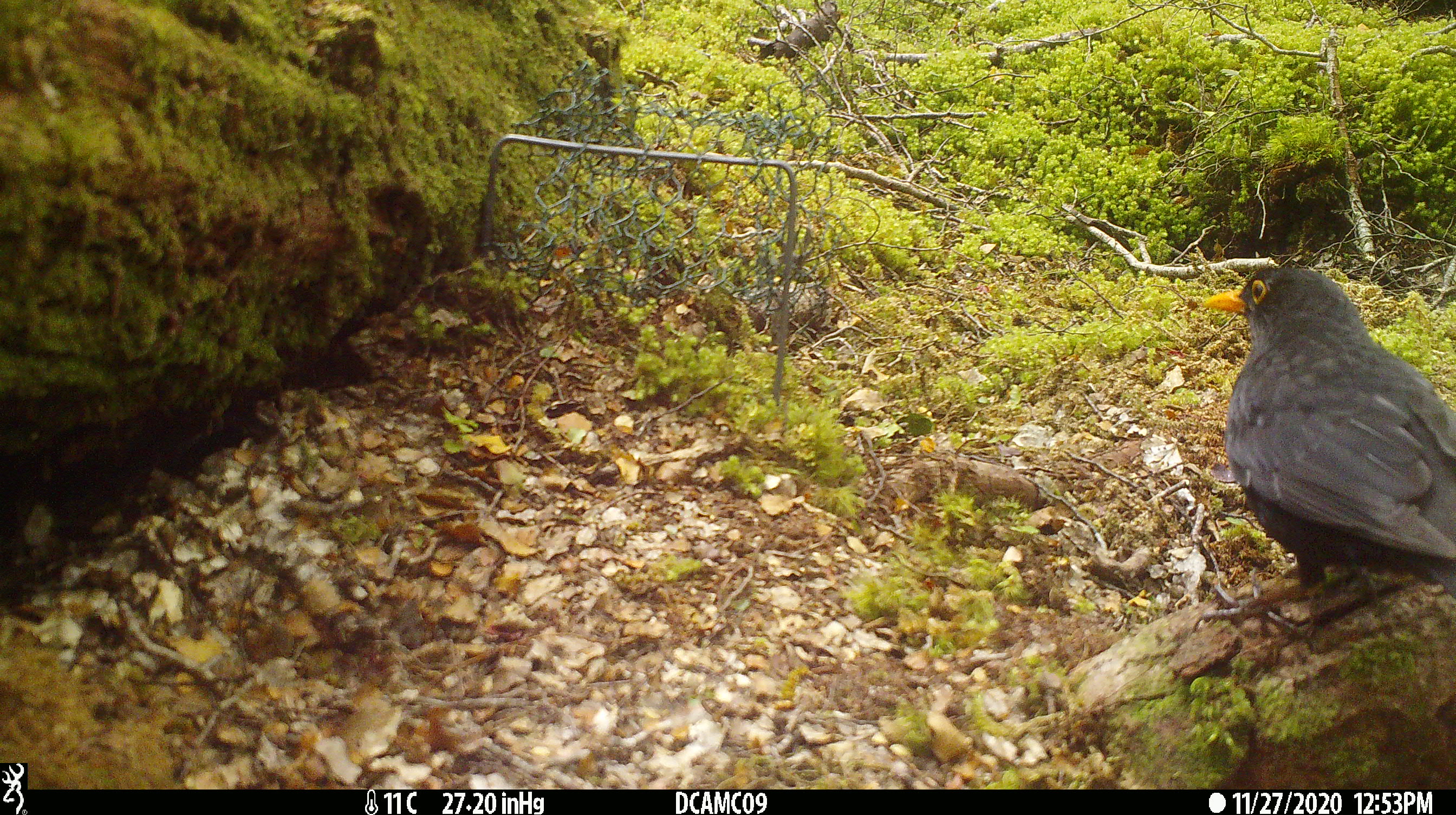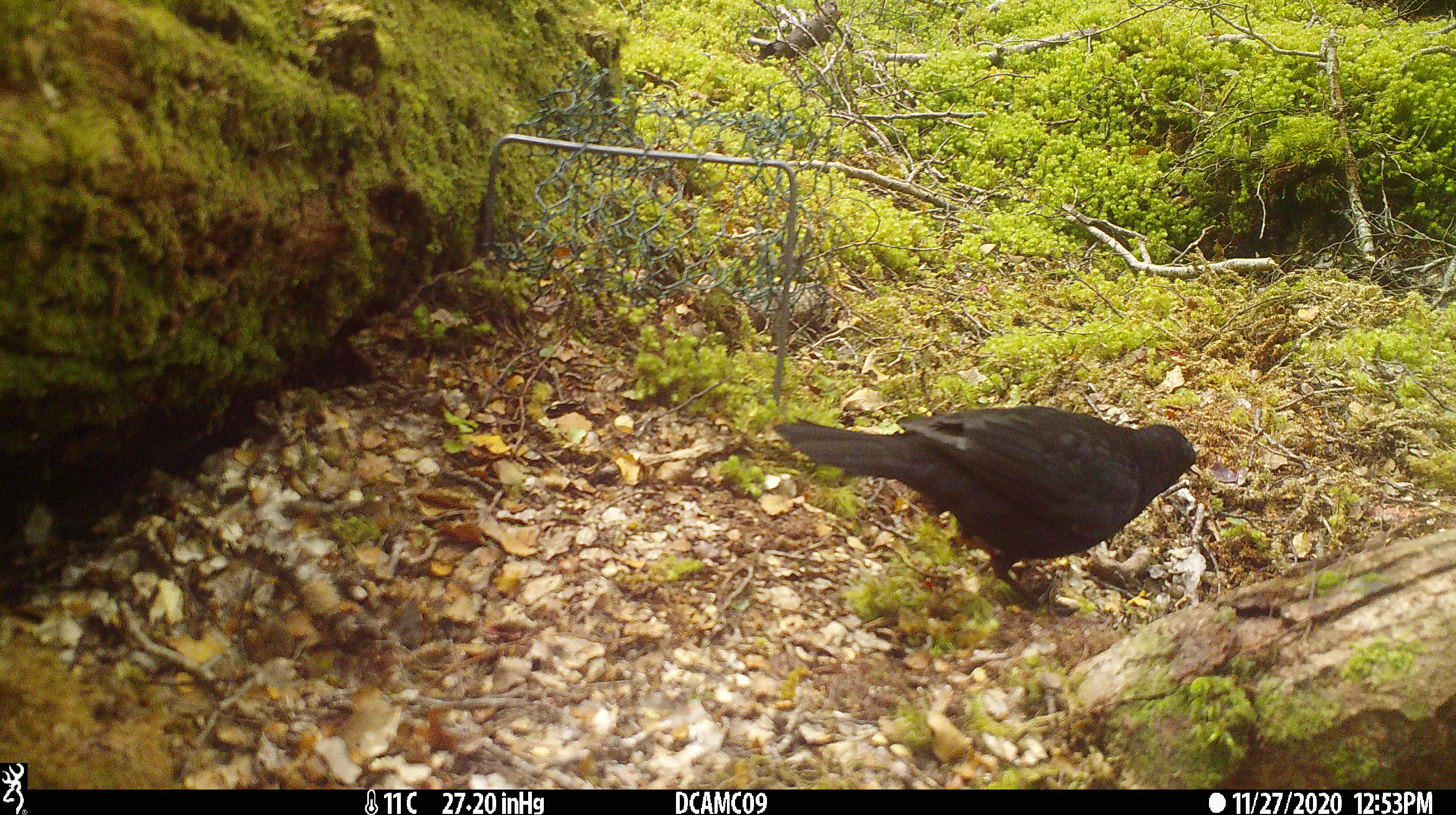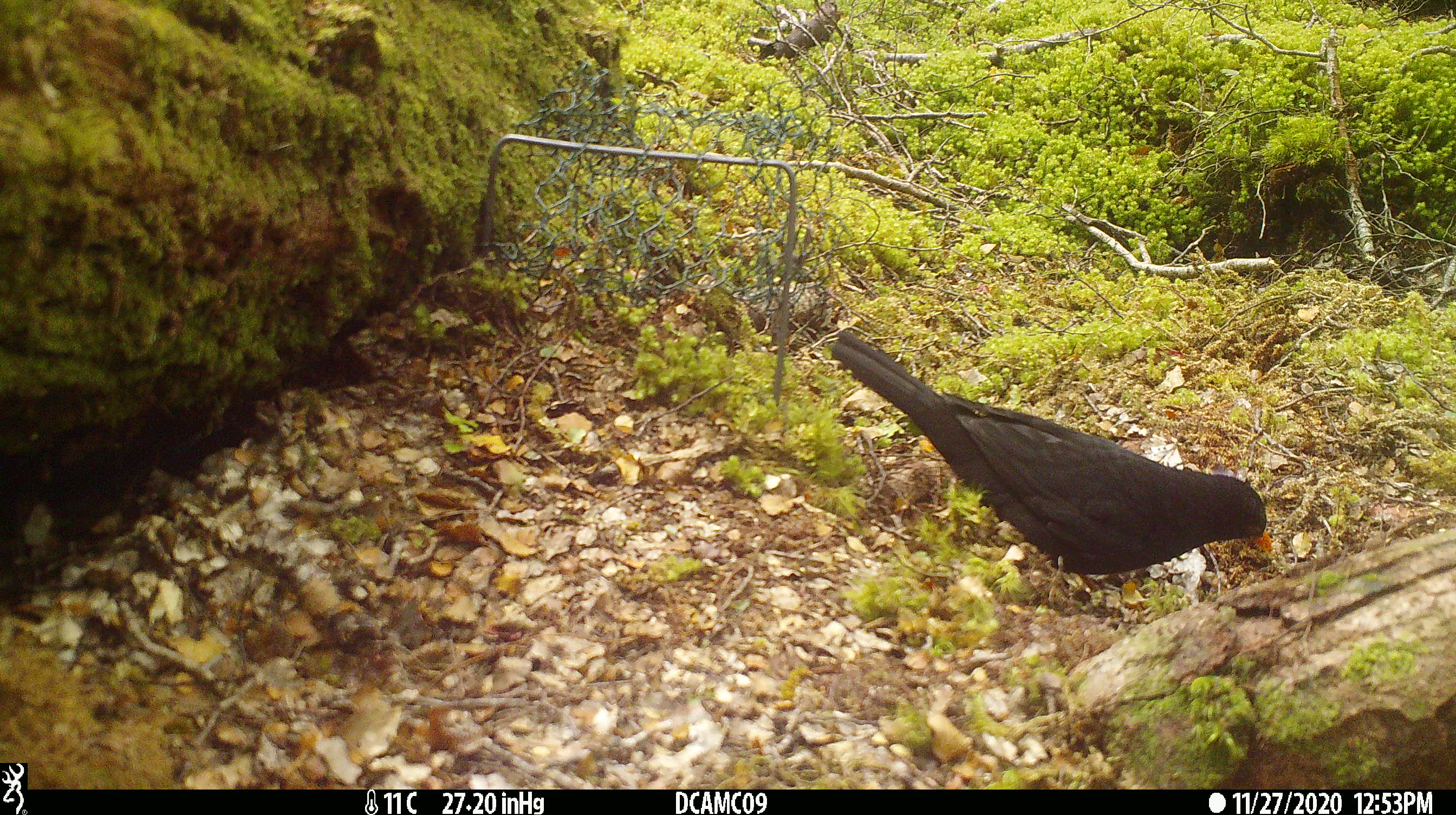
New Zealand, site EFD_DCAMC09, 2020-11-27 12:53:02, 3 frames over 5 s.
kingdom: Animalia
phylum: Chordata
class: Aves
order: Passeriformes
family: Turdidae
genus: Turdus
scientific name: Turdus merula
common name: eurasian blackbird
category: blackbird